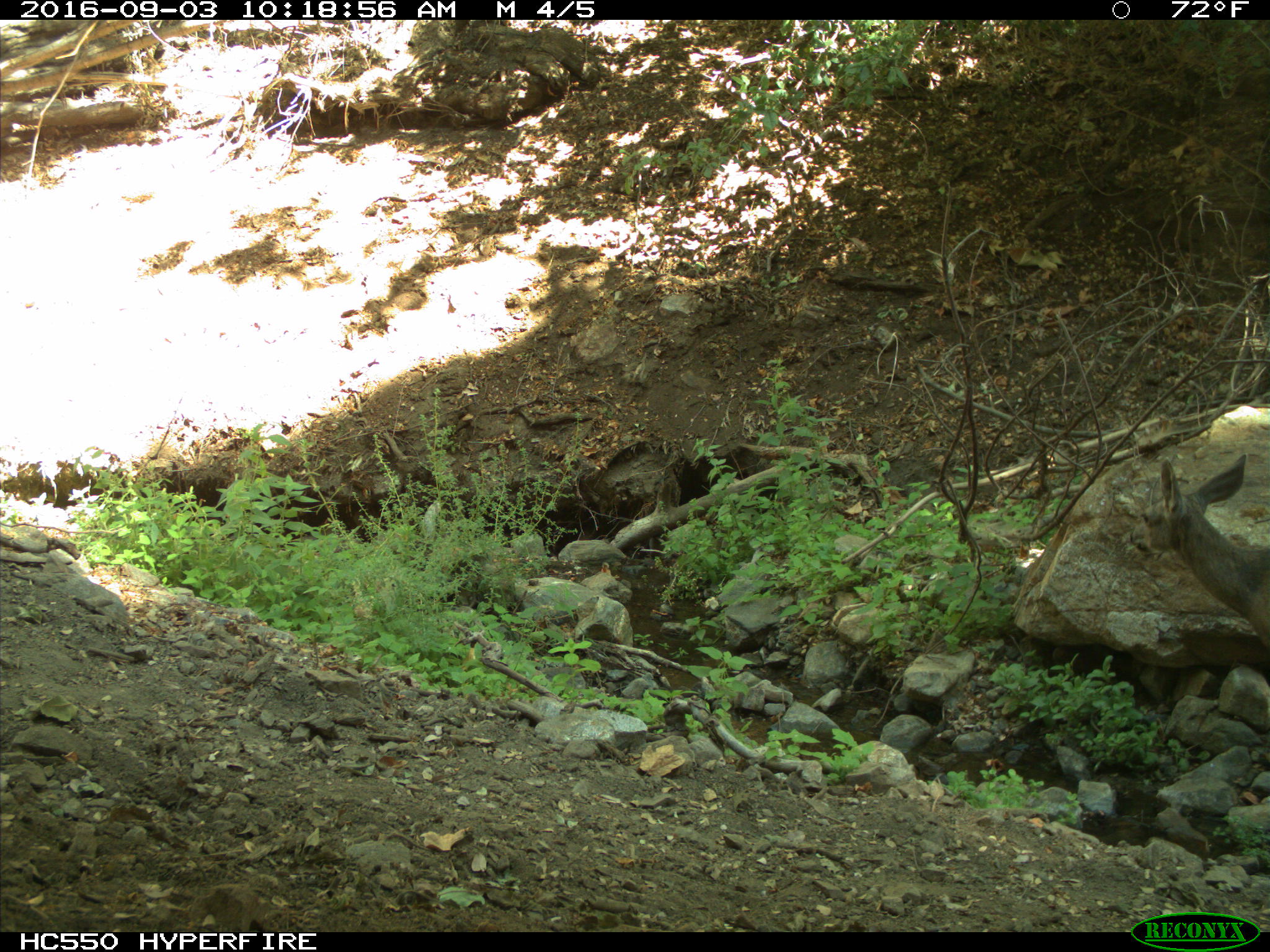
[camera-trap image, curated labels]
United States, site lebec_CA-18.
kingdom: Animalia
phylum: Chordata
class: Mammalia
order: Artiodactyla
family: Cervidae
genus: Odocoileus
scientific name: Odocoileus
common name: deer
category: unidentified deer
Unidentified deer (deer) (Odocoileus).